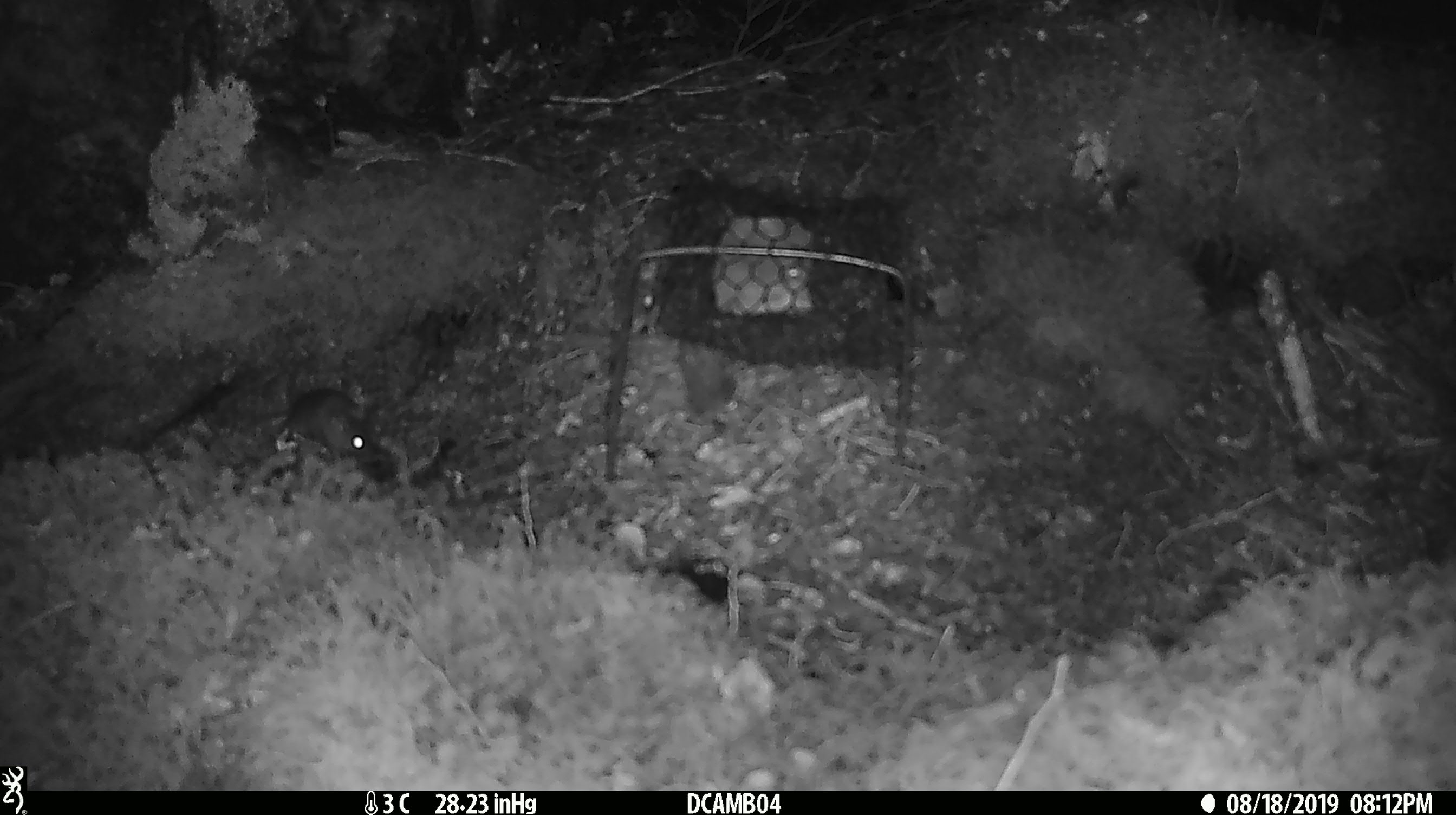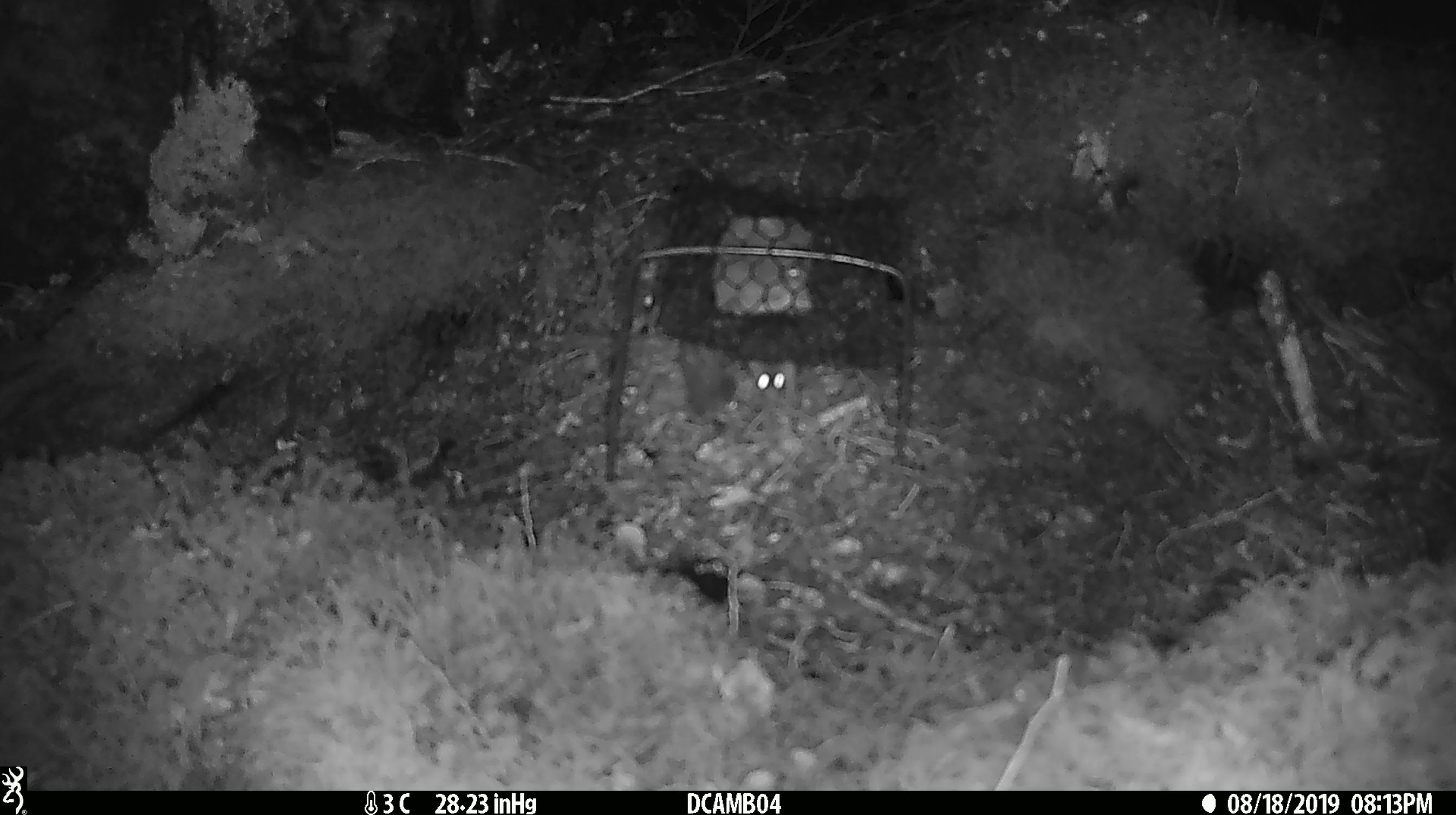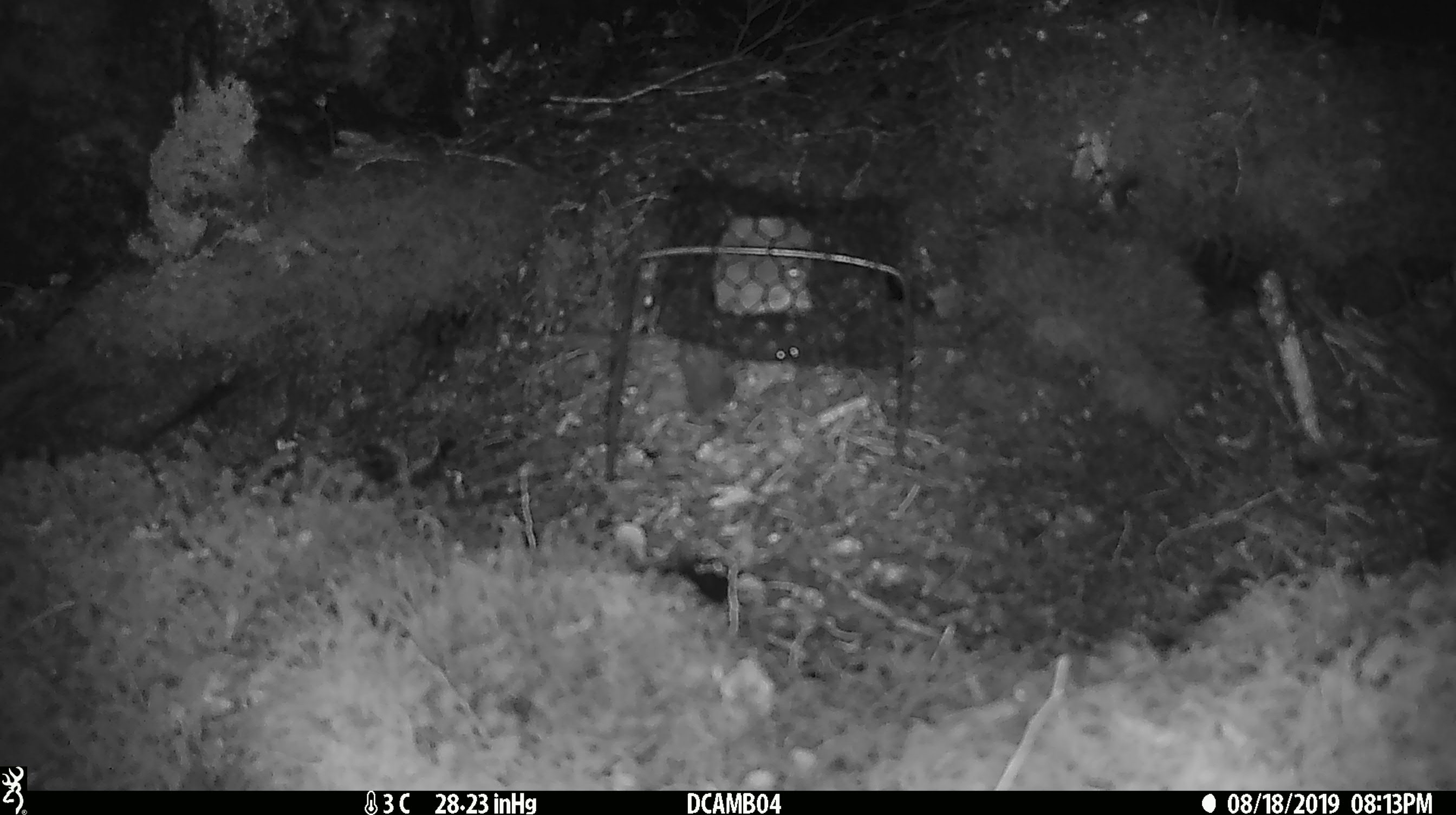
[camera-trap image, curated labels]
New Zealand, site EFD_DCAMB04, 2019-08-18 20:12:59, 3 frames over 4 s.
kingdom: Animalia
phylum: Chordata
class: Mammalia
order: Rodentia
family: Muridae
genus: Mus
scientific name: Mus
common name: mouse